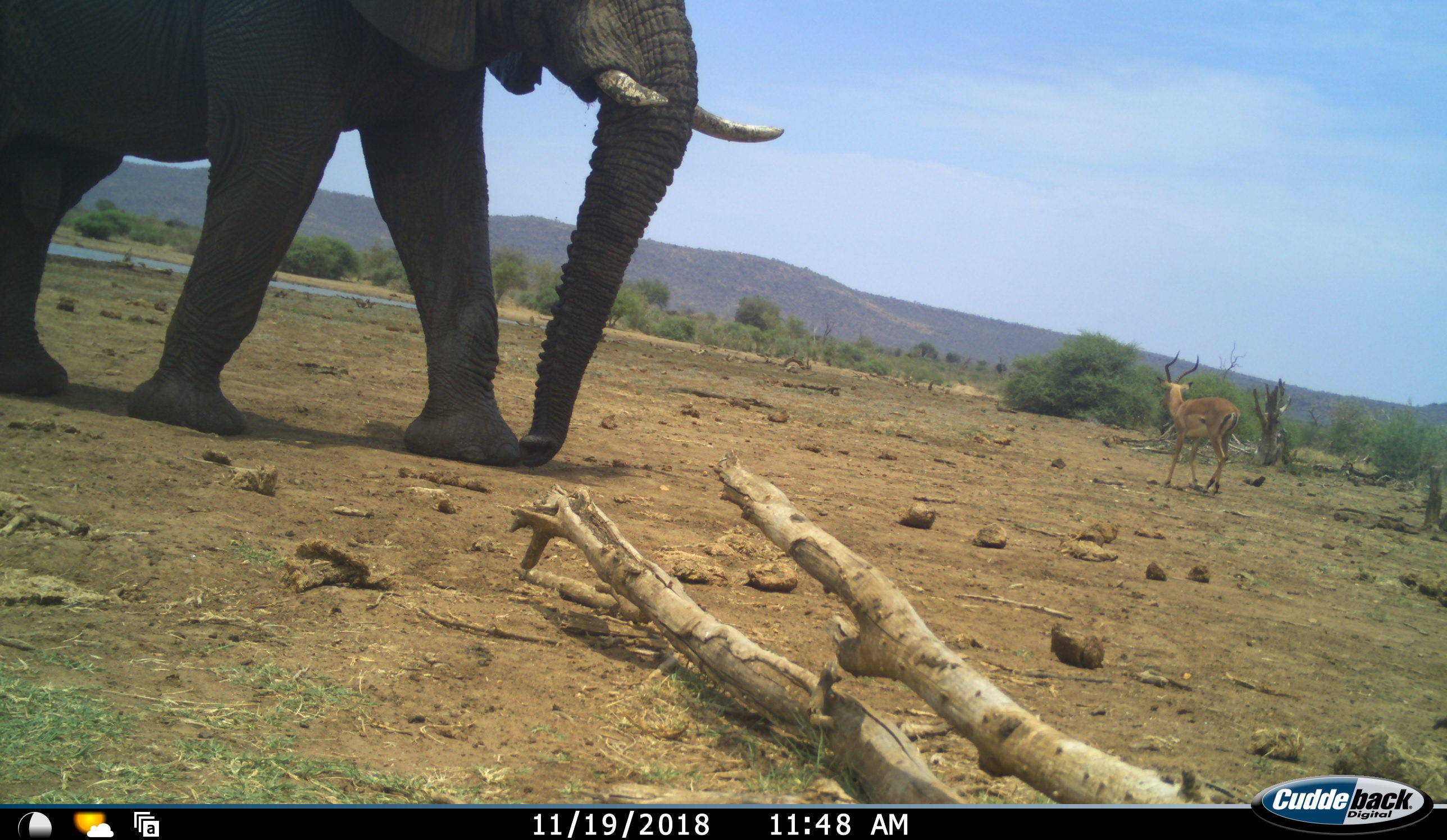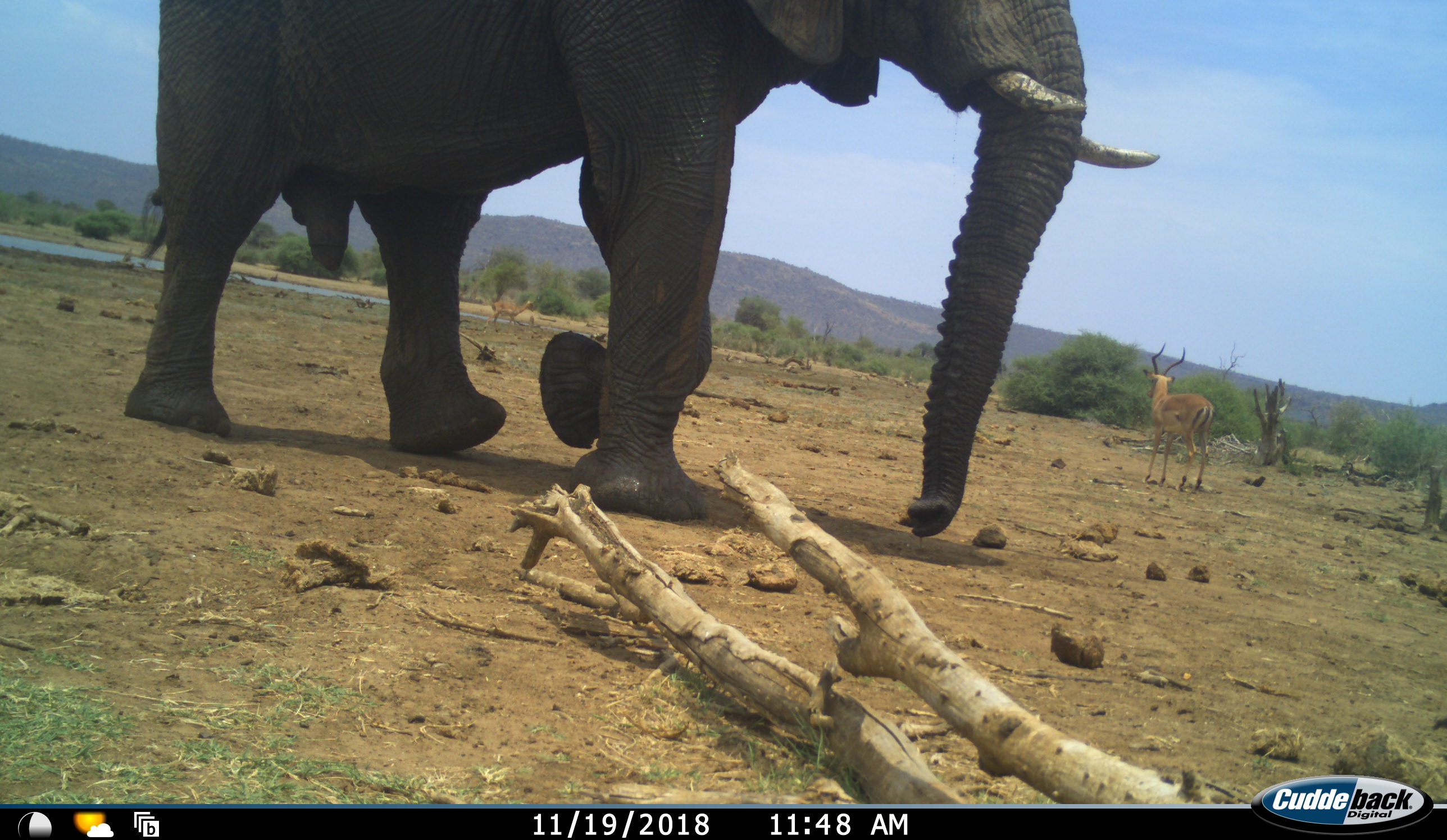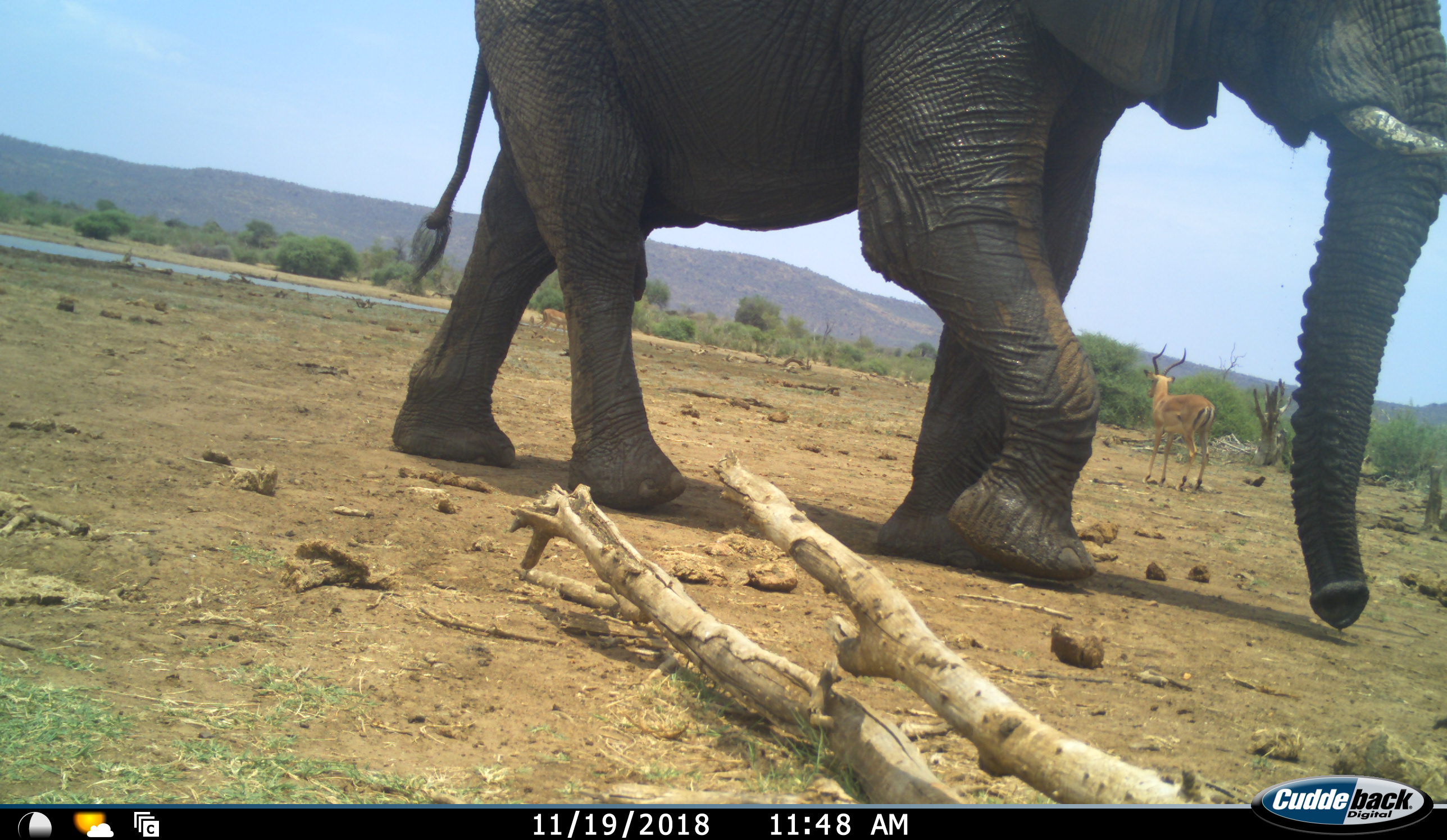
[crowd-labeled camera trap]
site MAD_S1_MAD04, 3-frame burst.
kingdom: Animalia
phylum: Chordata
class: Mammalia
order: Proboscidea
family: Elephantidae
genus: Loxodonta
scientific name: Loxodonta africana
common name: african bush elephant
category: elephant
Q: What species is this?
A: Elephant (african bush elephant) (Loxodonta africana).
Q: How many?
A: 1.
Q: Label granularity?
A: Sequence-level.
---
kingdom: Animalia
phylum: Chordata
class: Mammalia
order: Artiodactyla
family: Bovidae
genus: Aepyceros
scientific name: Aepyceros melampus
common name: impala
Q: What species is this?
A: Impala (Aepyceros melampus).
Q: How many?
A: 1.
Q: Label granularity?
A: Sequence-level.